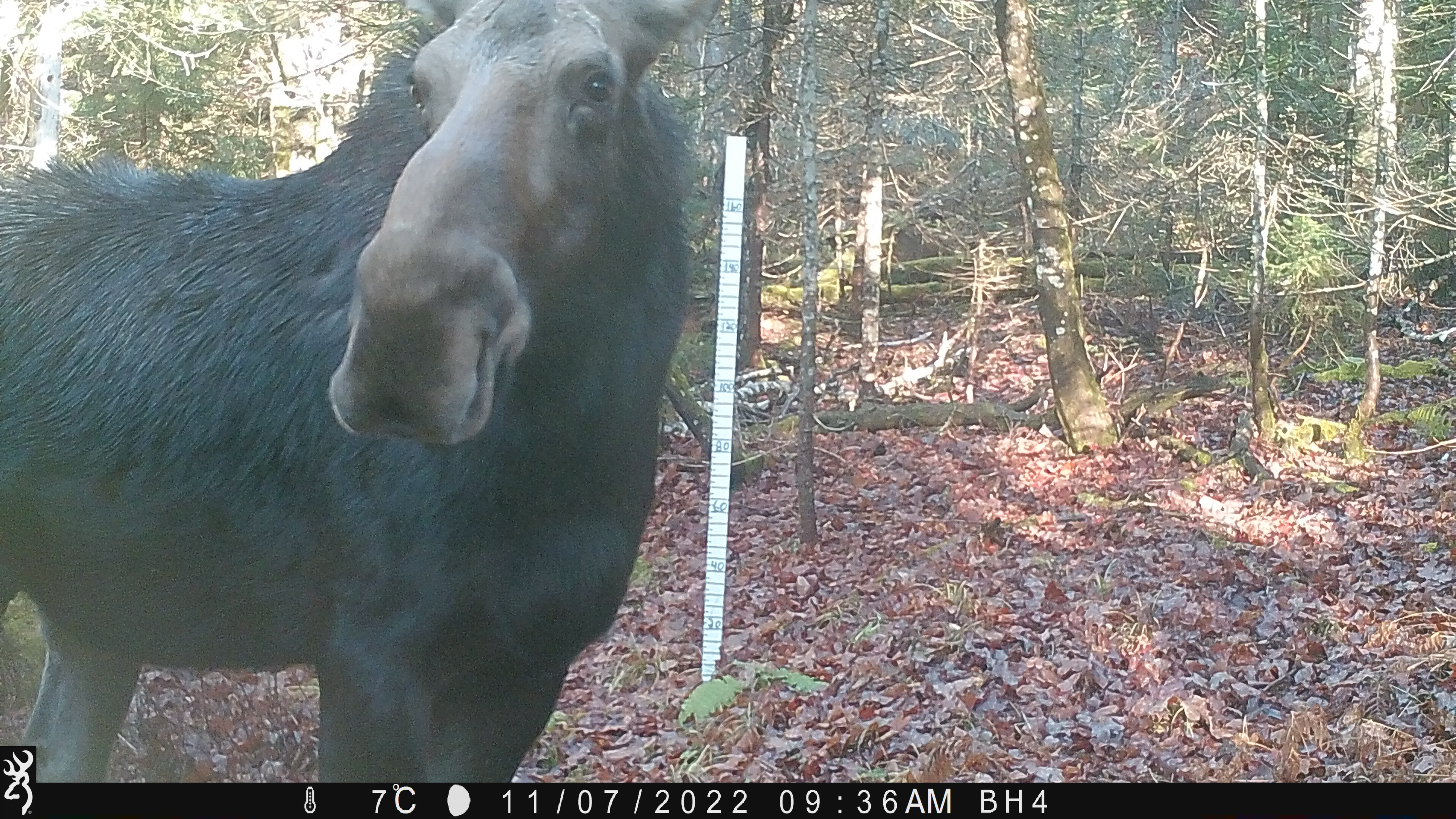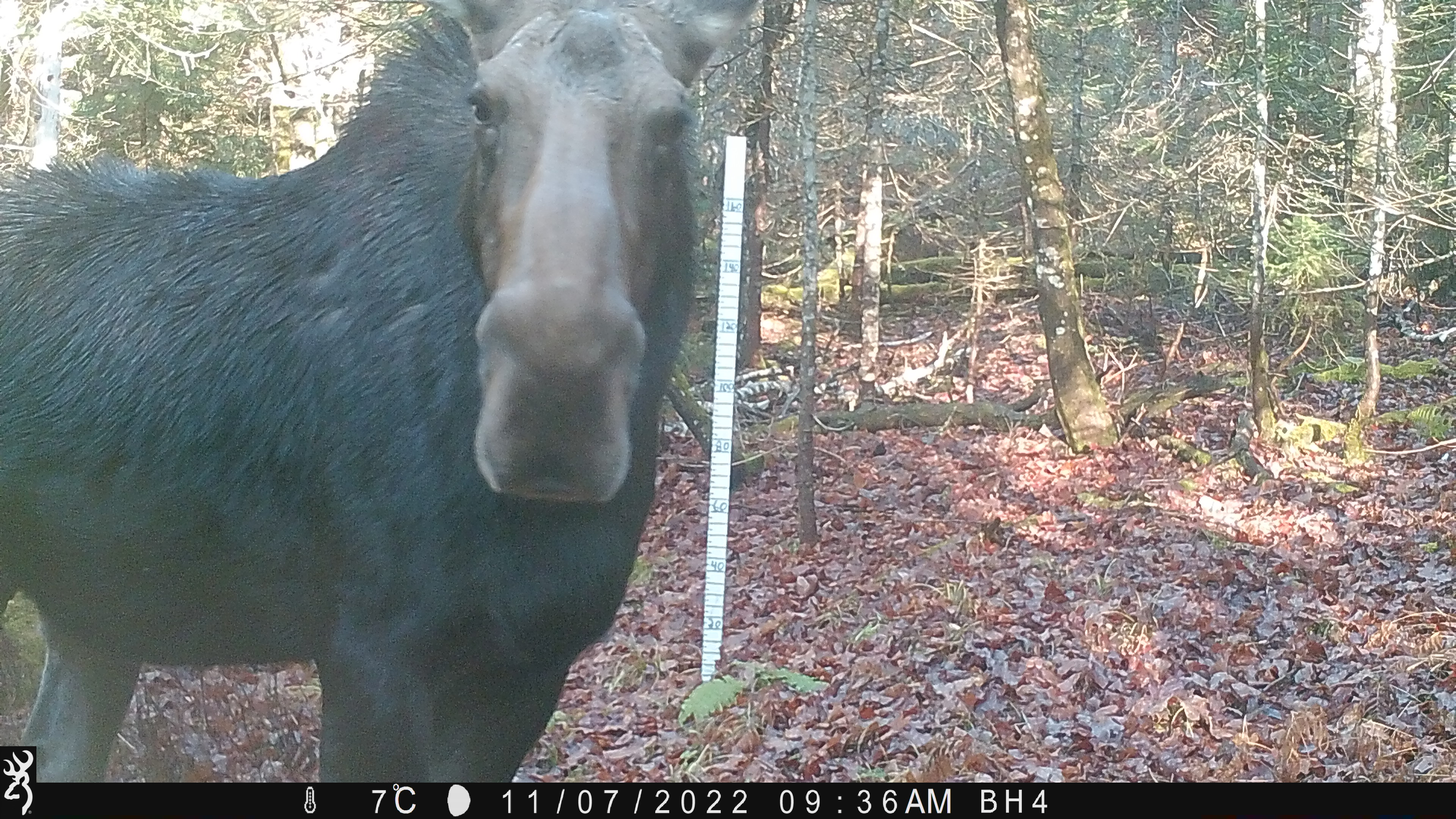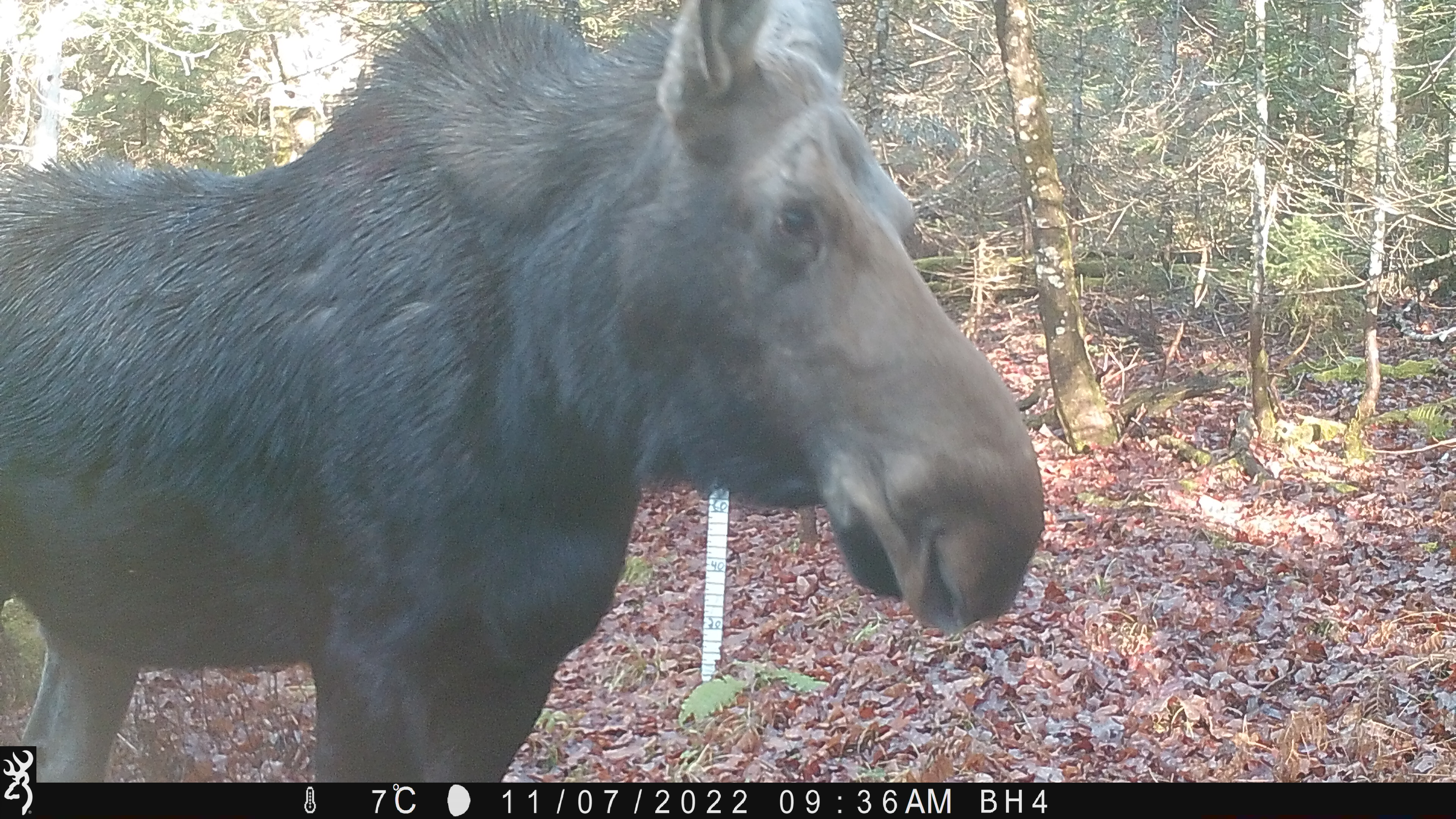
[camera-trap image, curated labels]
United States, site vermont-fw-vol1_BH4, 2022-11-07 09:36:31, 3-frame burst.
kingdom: Animalia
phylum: Chordata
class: Mammalia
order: Artiodactyla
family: Cervidae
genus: Alces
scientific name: Alces alces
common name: moose